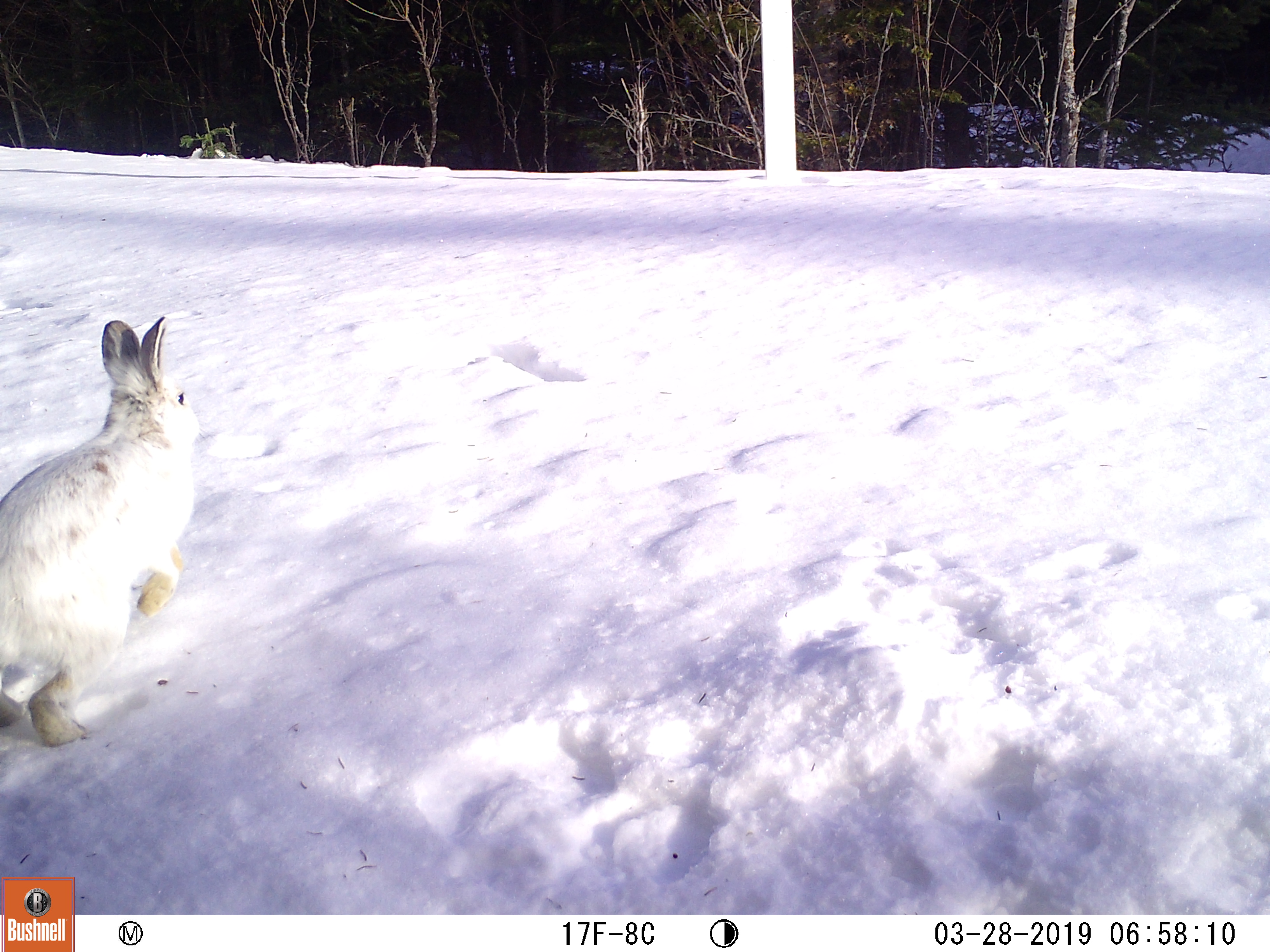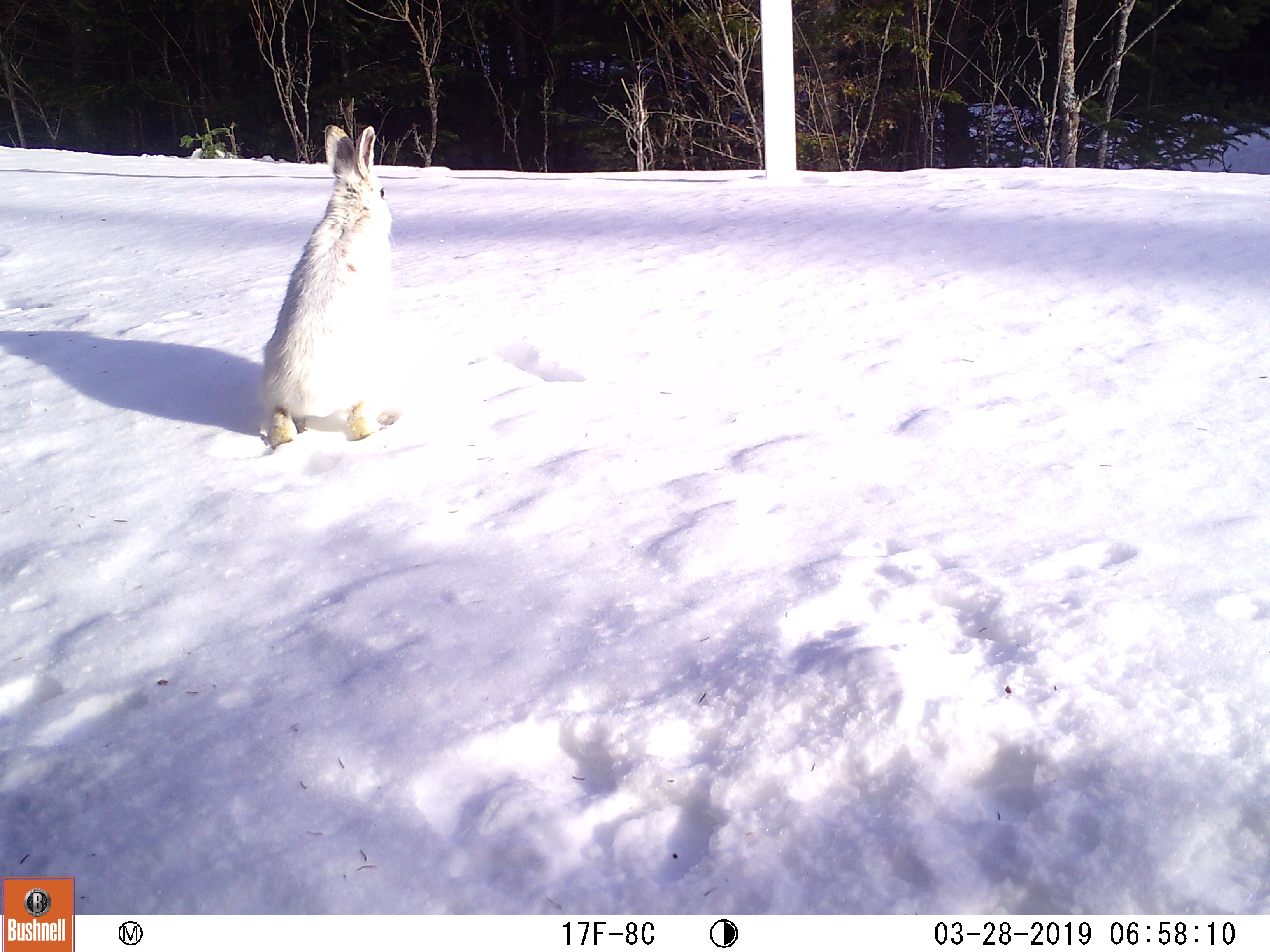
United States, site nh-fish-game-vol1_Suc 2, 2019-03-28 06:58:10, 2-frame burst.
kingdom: Animalia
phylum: Chordata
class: Mammalia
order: Lagomorpha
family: Leporidae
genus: Lepus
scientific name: Lepus americanus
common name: snowshoe hare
Snowshoe hare (Lepus americanus).